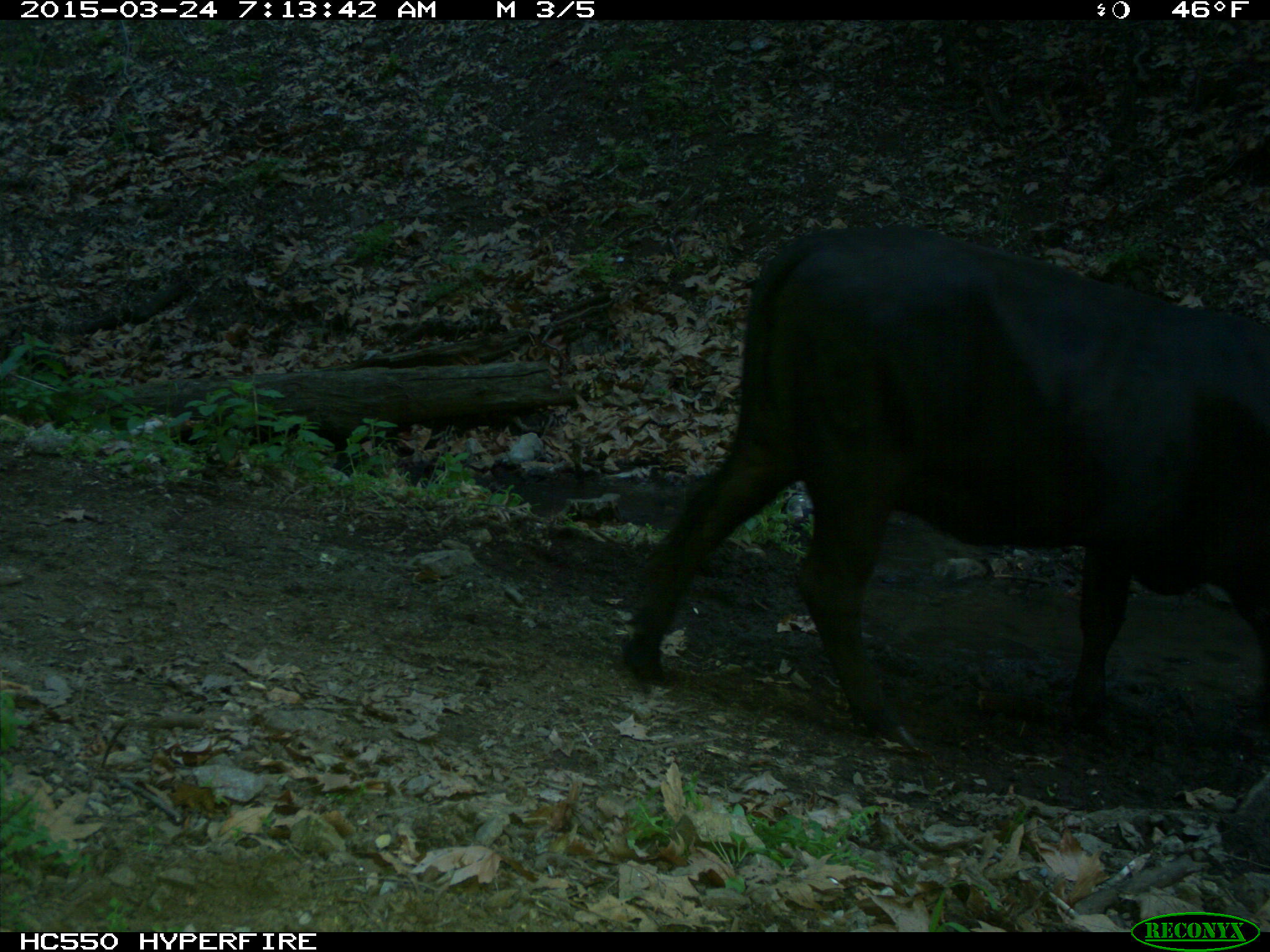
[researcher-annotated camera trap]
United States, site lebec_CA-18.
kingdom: Animalia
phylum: Chordata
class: Mammalia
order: Artiodactyla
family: Bovidae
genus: Bos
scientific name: Bos taurus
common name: domestic cow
Bos taurus (domestic cow).